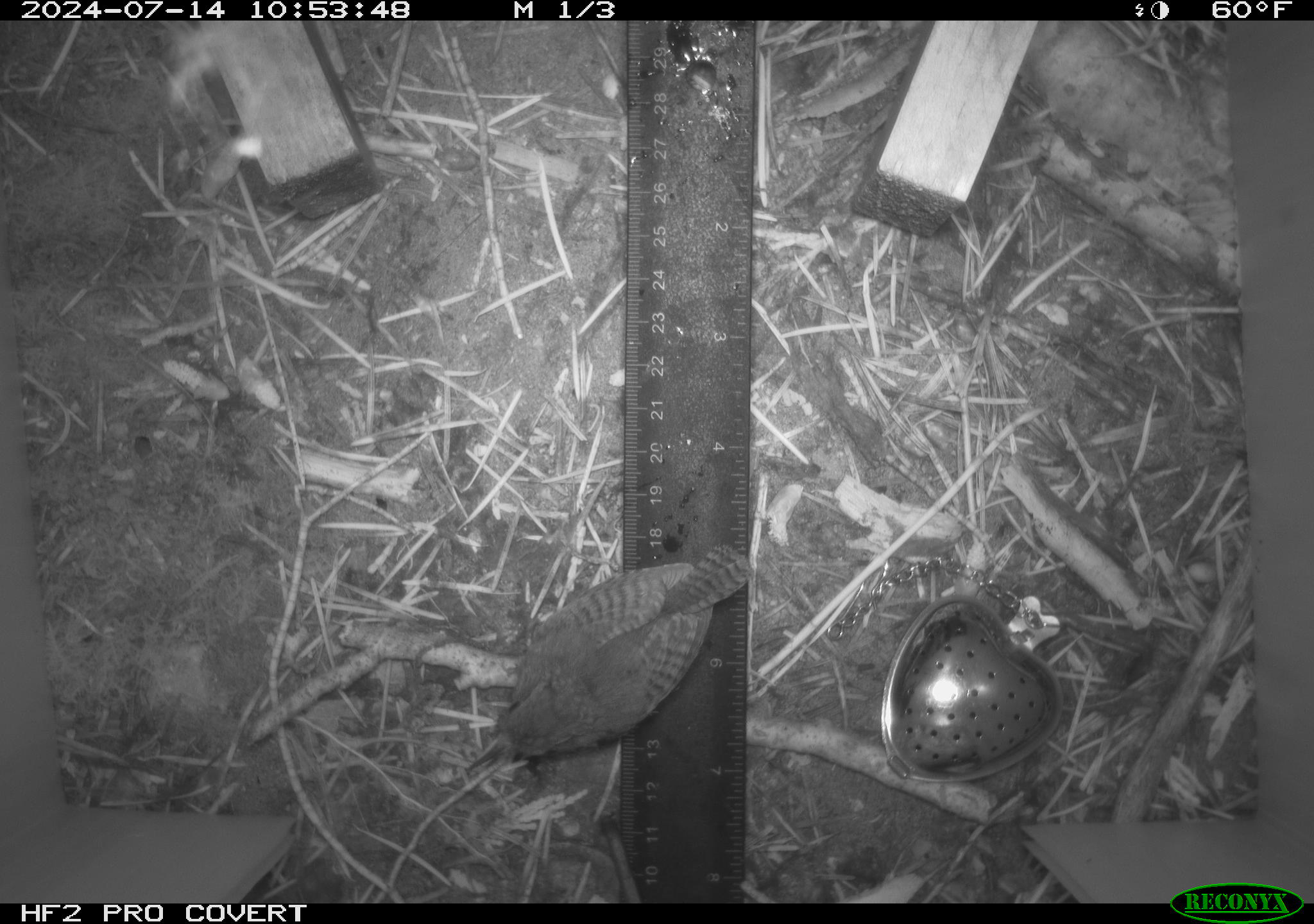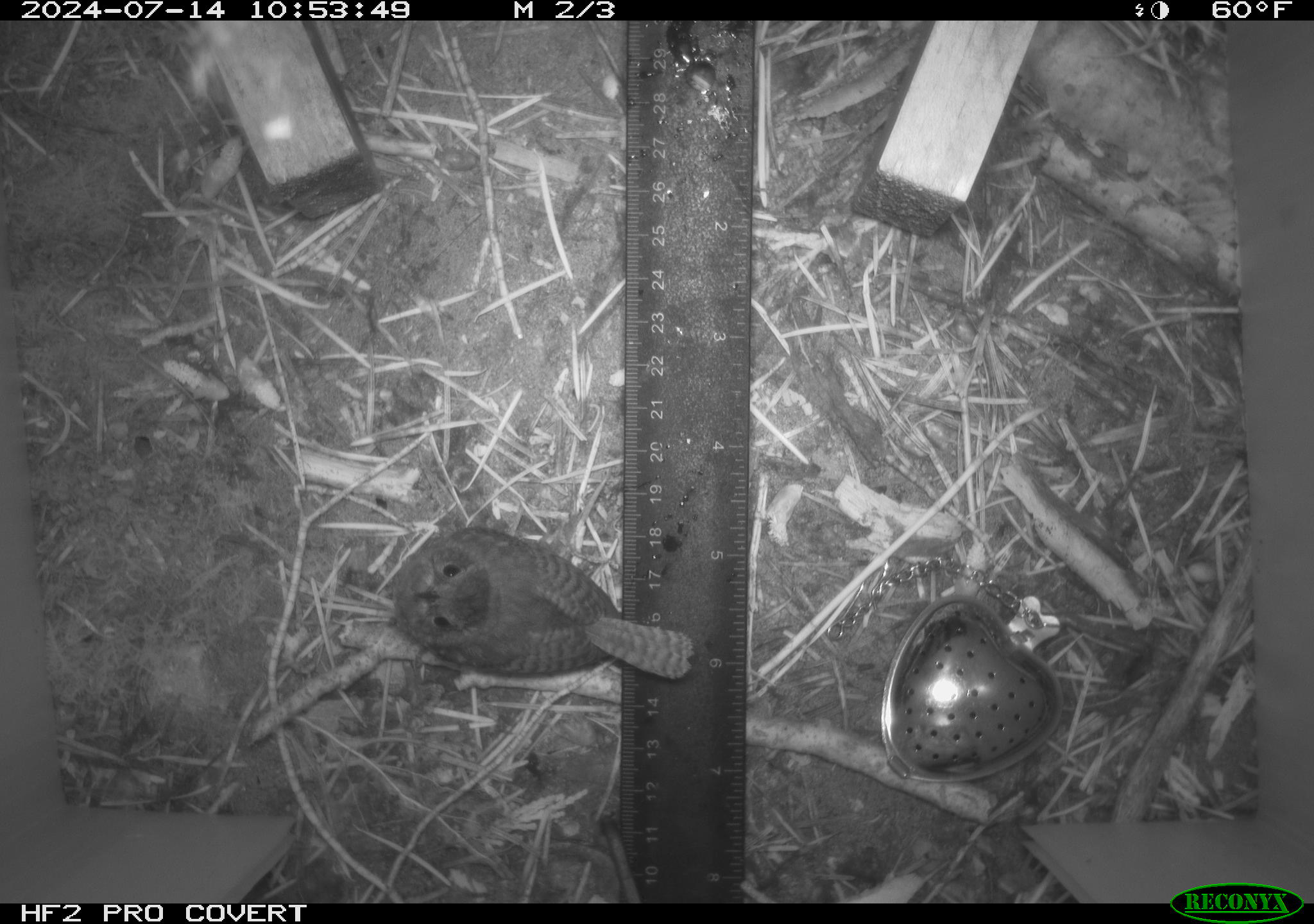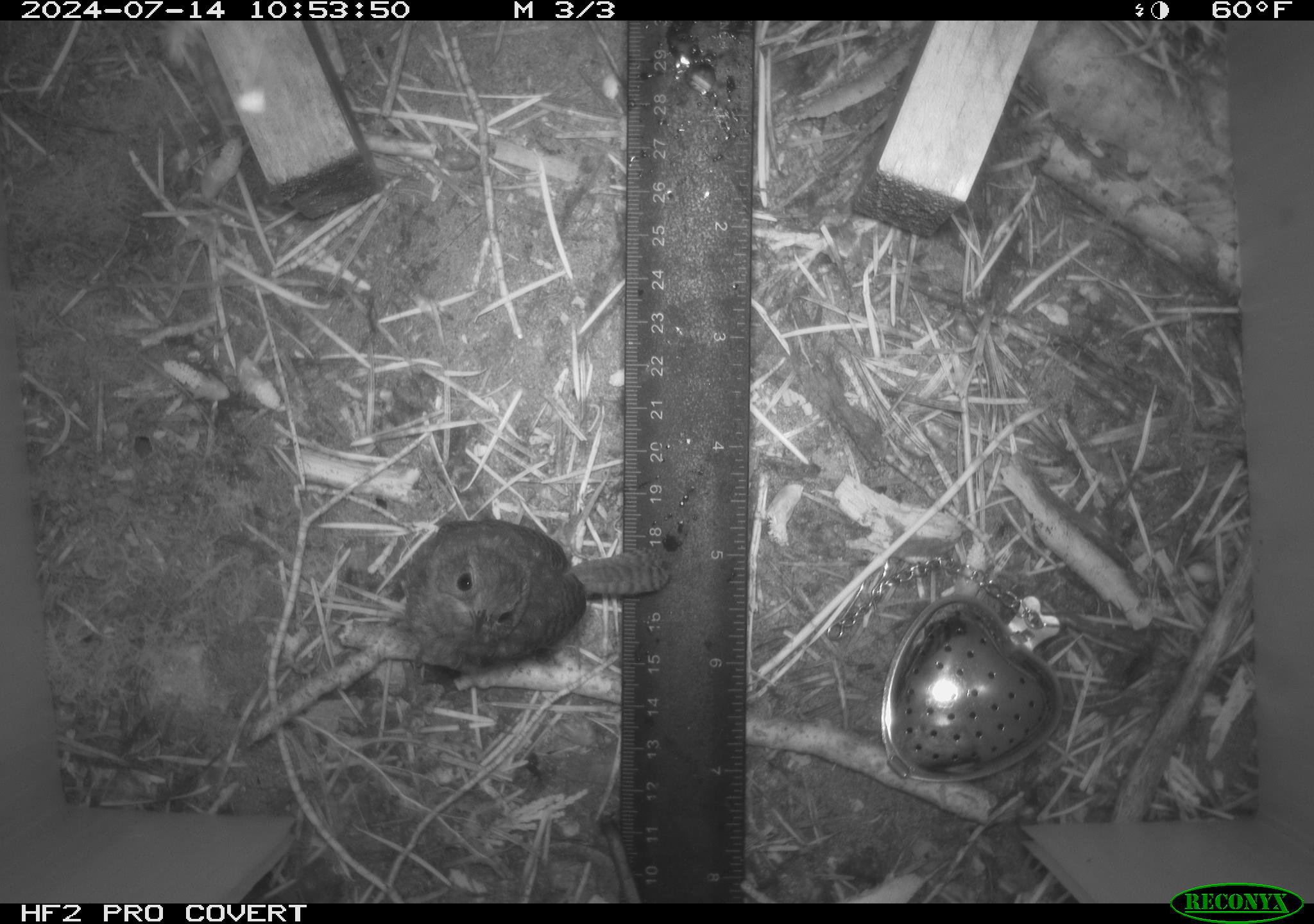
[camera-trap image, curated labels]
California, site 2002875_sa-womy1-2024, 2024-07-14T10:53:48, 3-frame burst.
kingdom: Animalia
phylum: Chordata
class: Aves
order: Passeriformes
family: Troglodytidae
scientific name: Troglodytidae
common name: wren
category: troglodytidae family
Troglodytidae family (wren) (Troglodytidae).